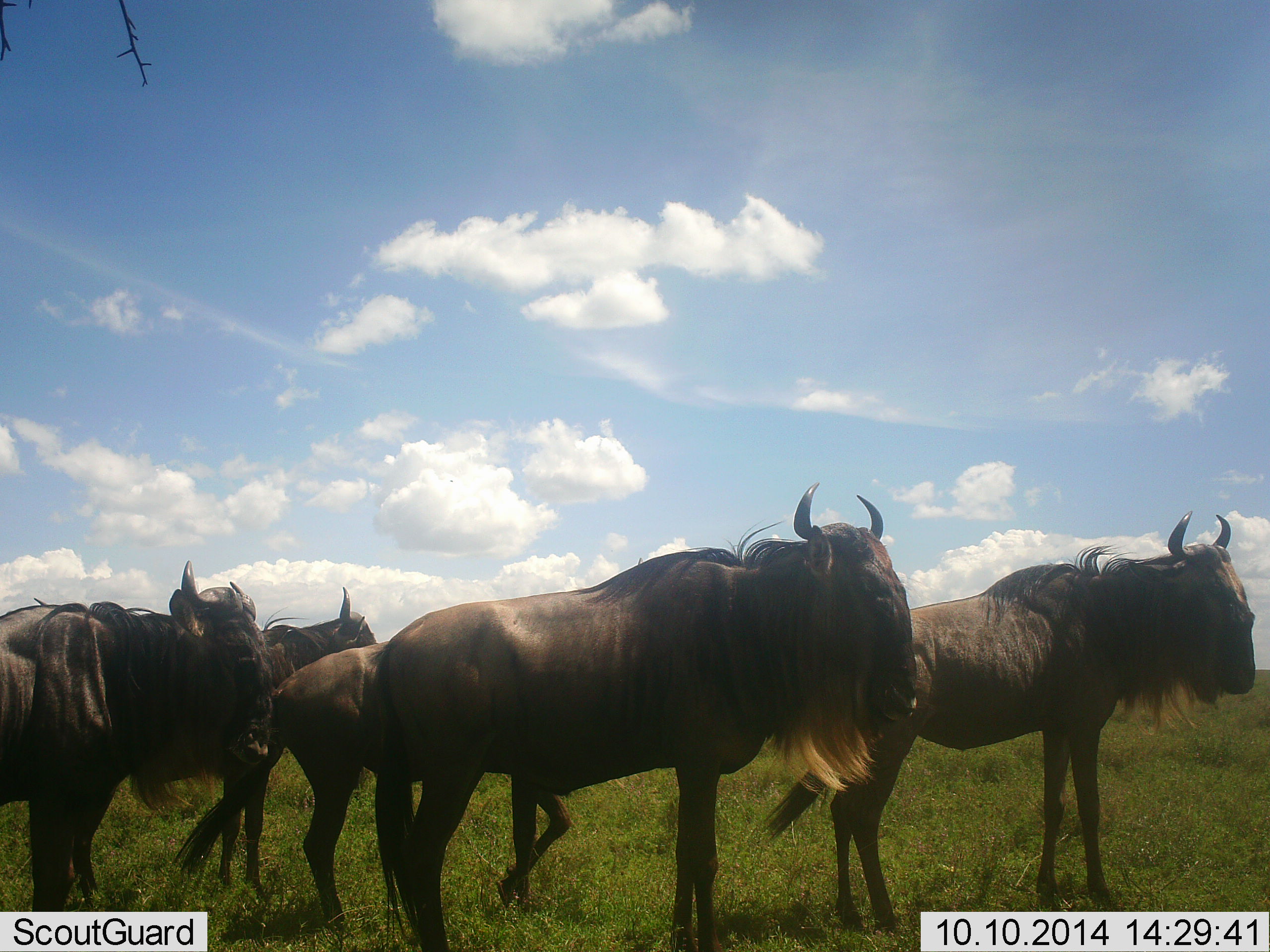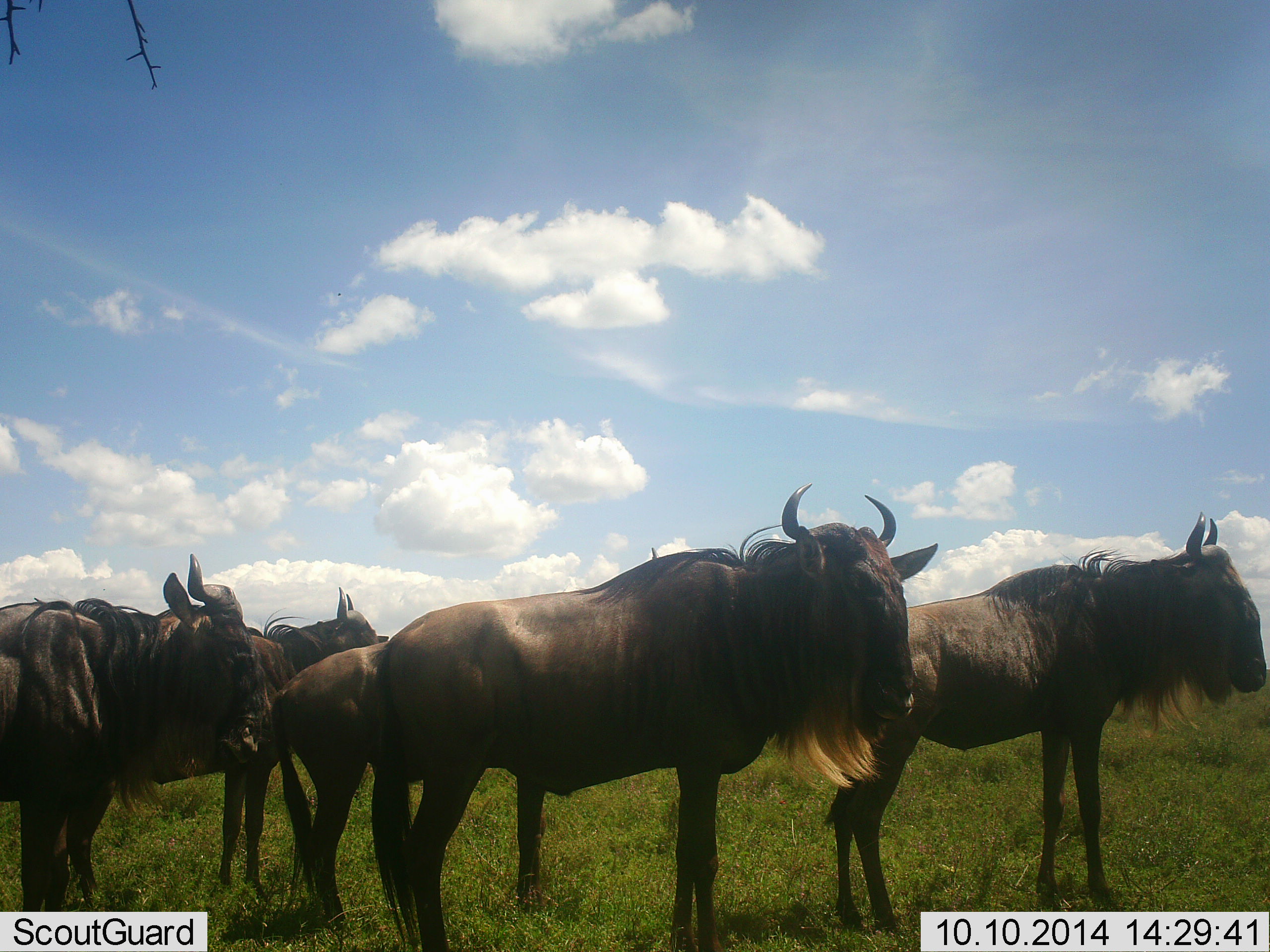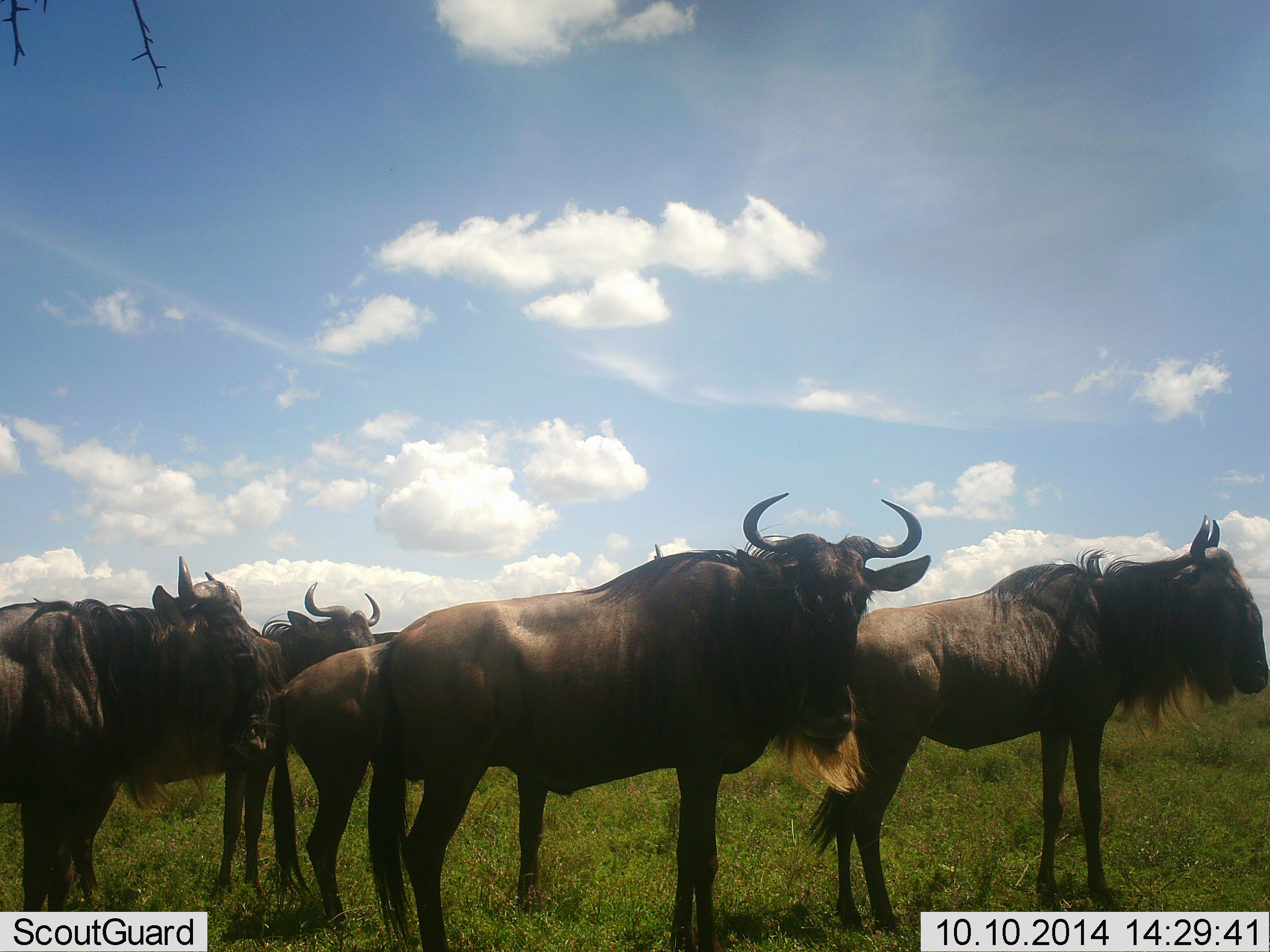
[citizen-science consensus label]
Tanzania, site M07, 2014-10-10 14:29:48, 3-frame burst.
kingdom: Animalia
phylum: Chordata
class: Mammalia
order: Artiodactyla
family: Bovidae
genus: Connochaetes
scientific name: Connochaetes taurinus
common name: blue wildebeest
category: wildebeest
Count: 5.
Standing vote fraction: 100%.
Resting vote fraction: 9%.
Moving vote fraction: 9%.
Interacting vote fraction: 0%.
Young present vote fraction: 9%.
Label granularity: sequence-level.